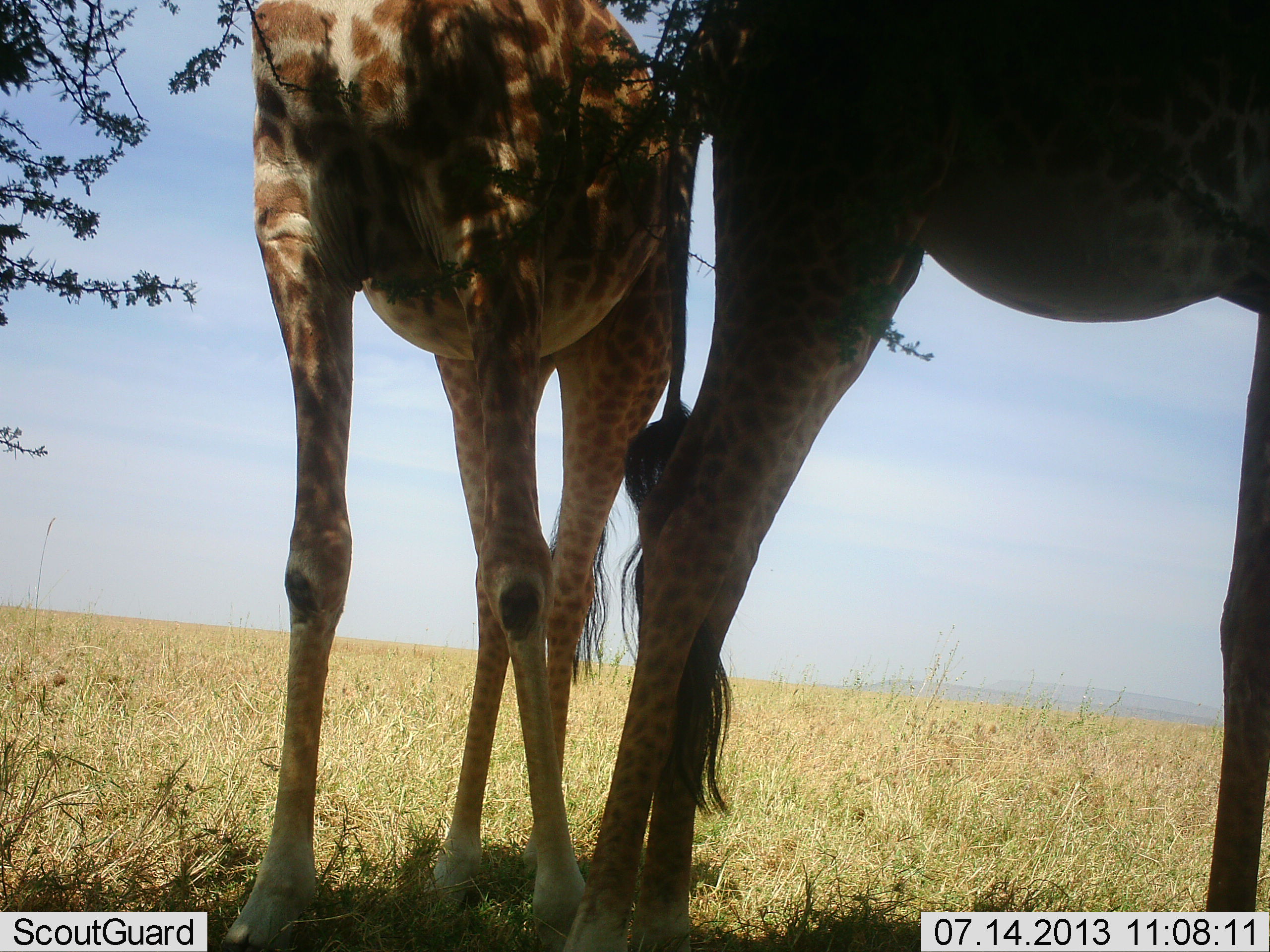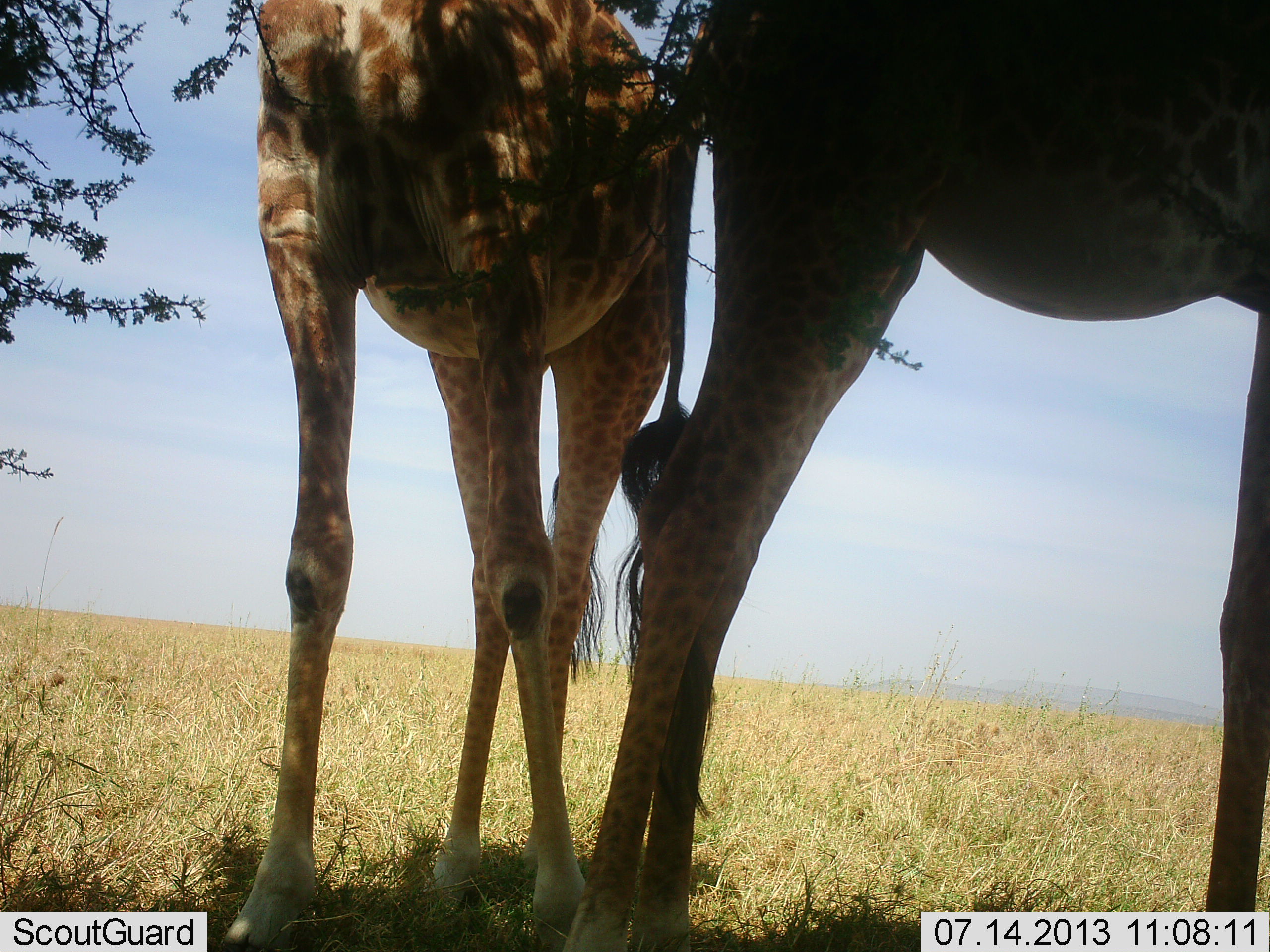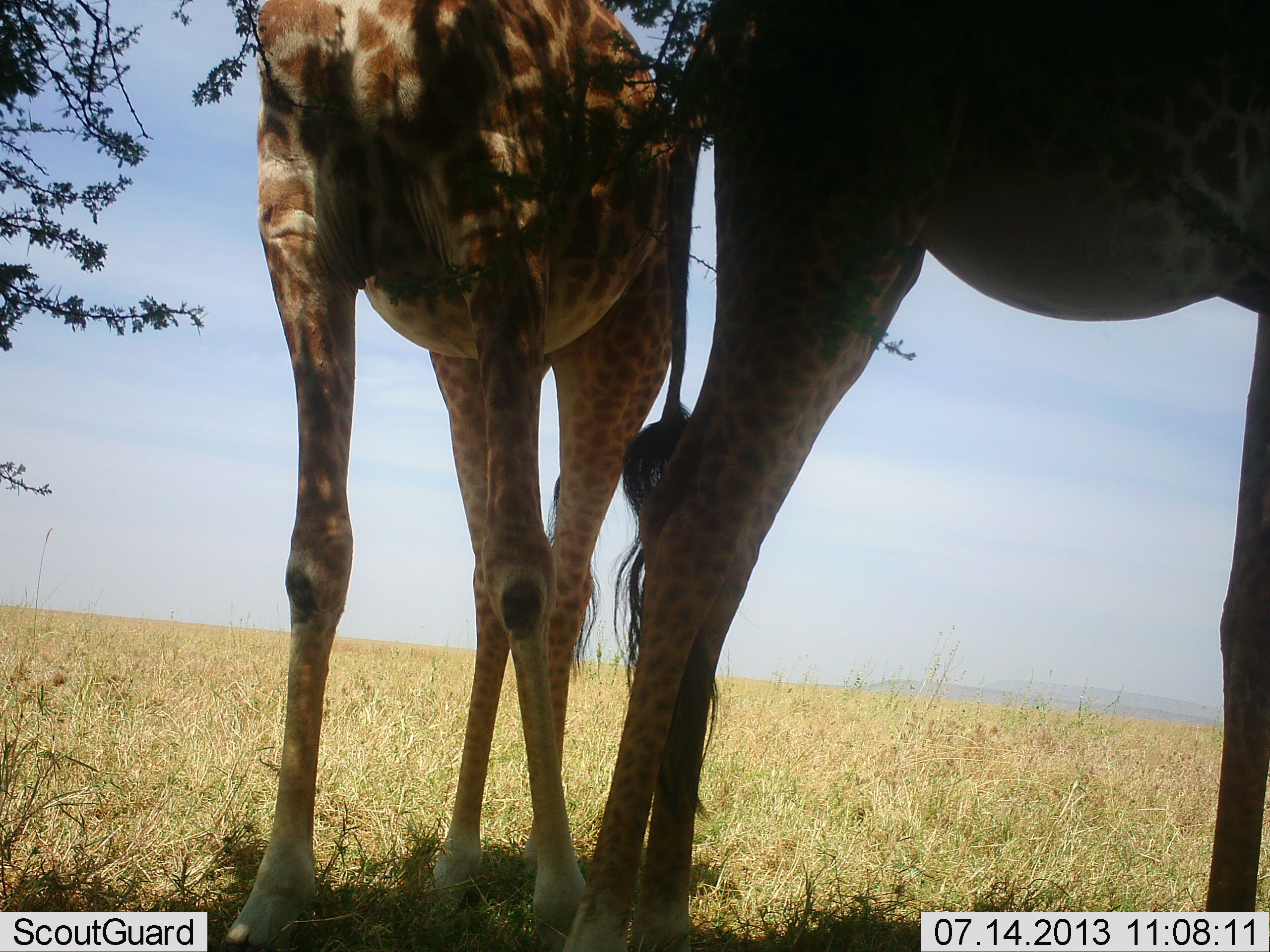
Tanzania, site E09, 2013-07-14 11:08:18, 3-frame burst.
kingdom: Animalia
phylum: Chordata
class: Mammalia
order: Artiodactyla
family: Giraffidae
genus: Giraffa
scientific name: Giraffa camelopardalis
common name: giraffe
Giraffe (Giraffa camelopardalis), count 2. Behavior (volunteer vote fractions): standing 86%, resting 0%, moving 5%, interacting 3%. Young present (vote fraction): 3%. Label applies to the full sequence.